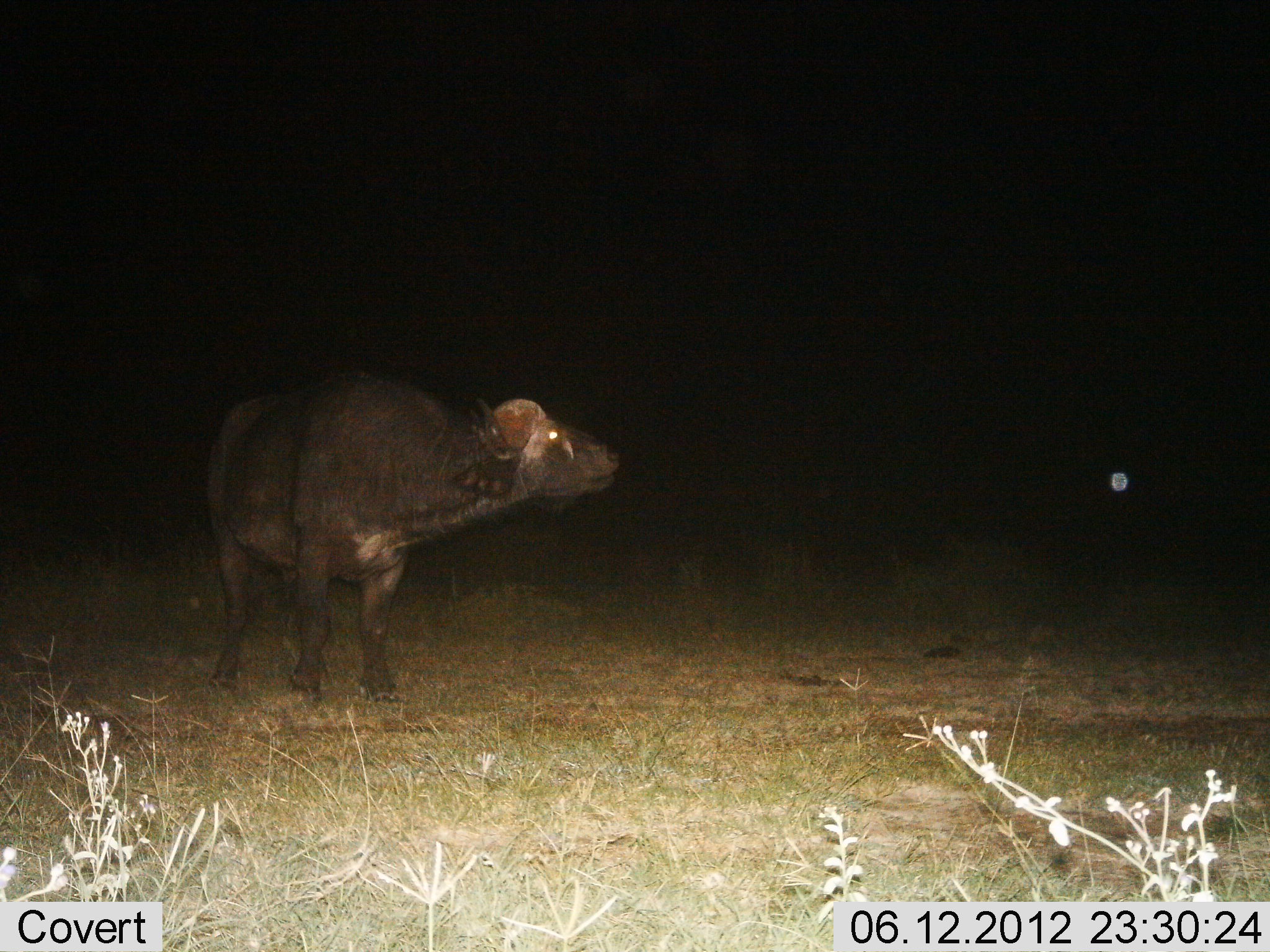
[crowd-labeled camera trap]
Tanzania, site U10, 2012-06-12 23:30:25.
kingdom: Animalia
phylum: Chordata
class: Mammalia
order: Artiodactyla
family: Bovidae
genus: Syncerus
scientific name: Syncerus caffer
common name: cape buffalo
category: buffalo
Buffalo (cape buffalo) (Syncerus caffer), count 1. Behavior (volunteer vote fractions): standing 90%, resting 0%, moving 0%, interacting 10%. Young present (vote fraction): 0%. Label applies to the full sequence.